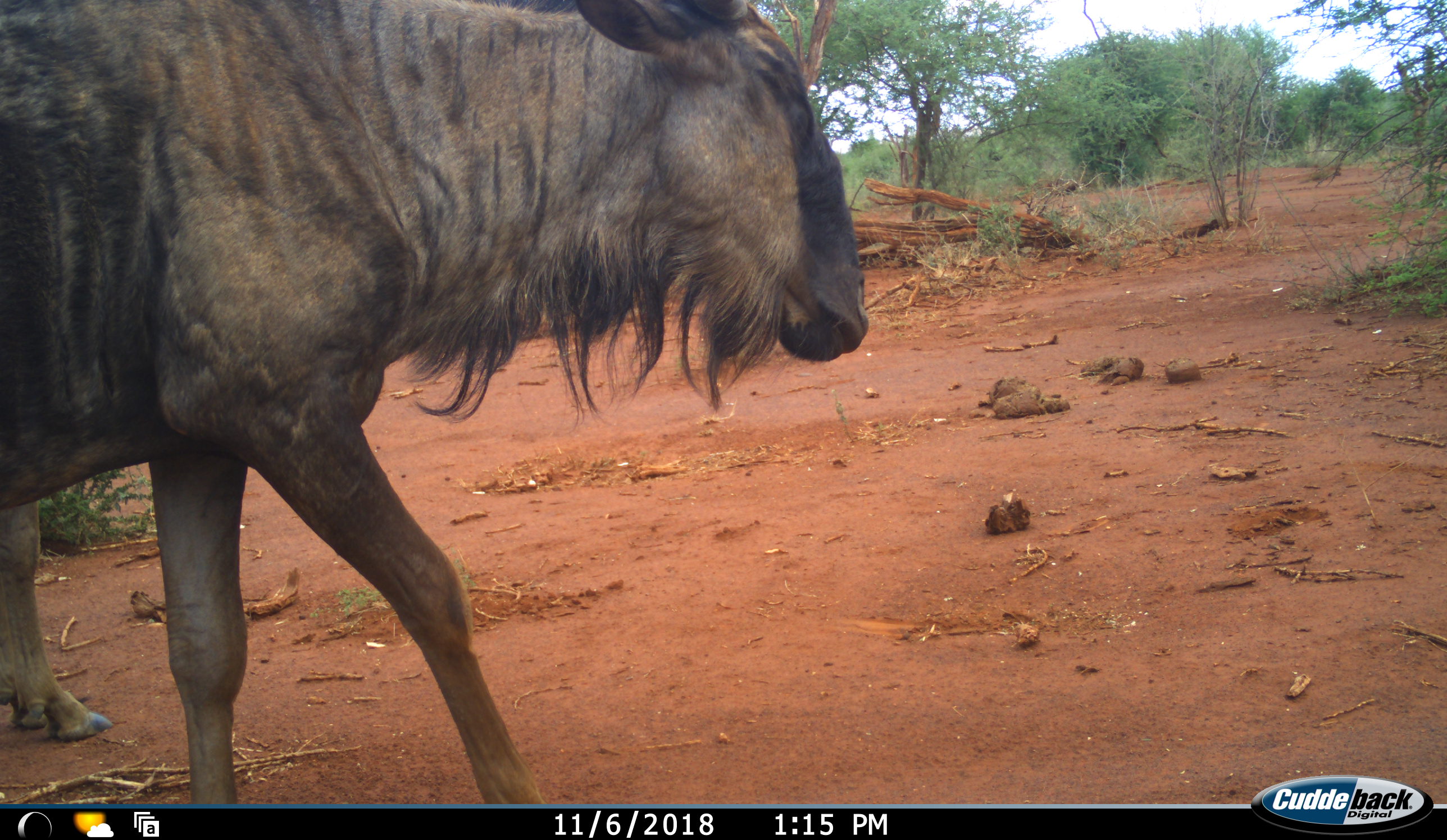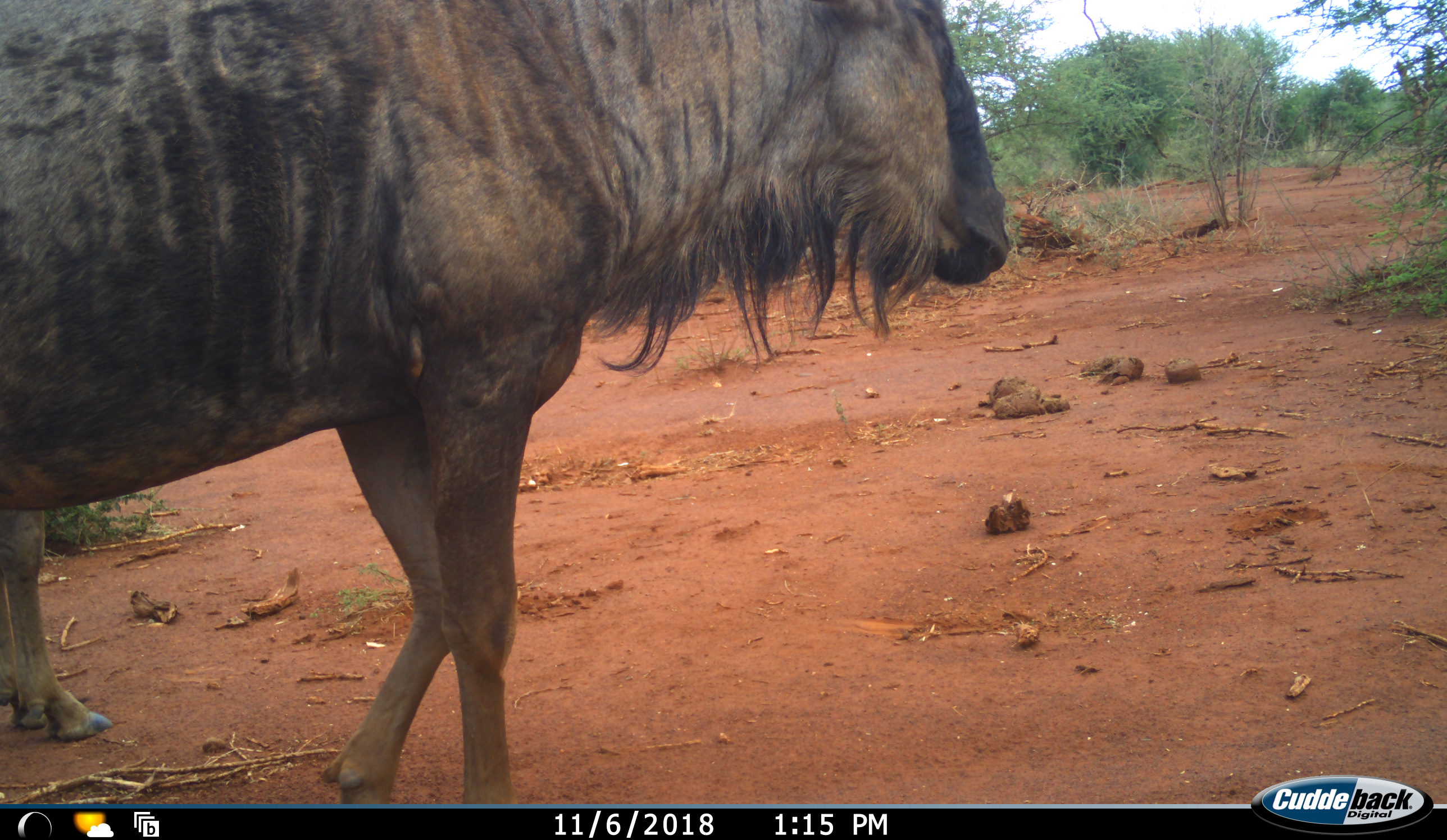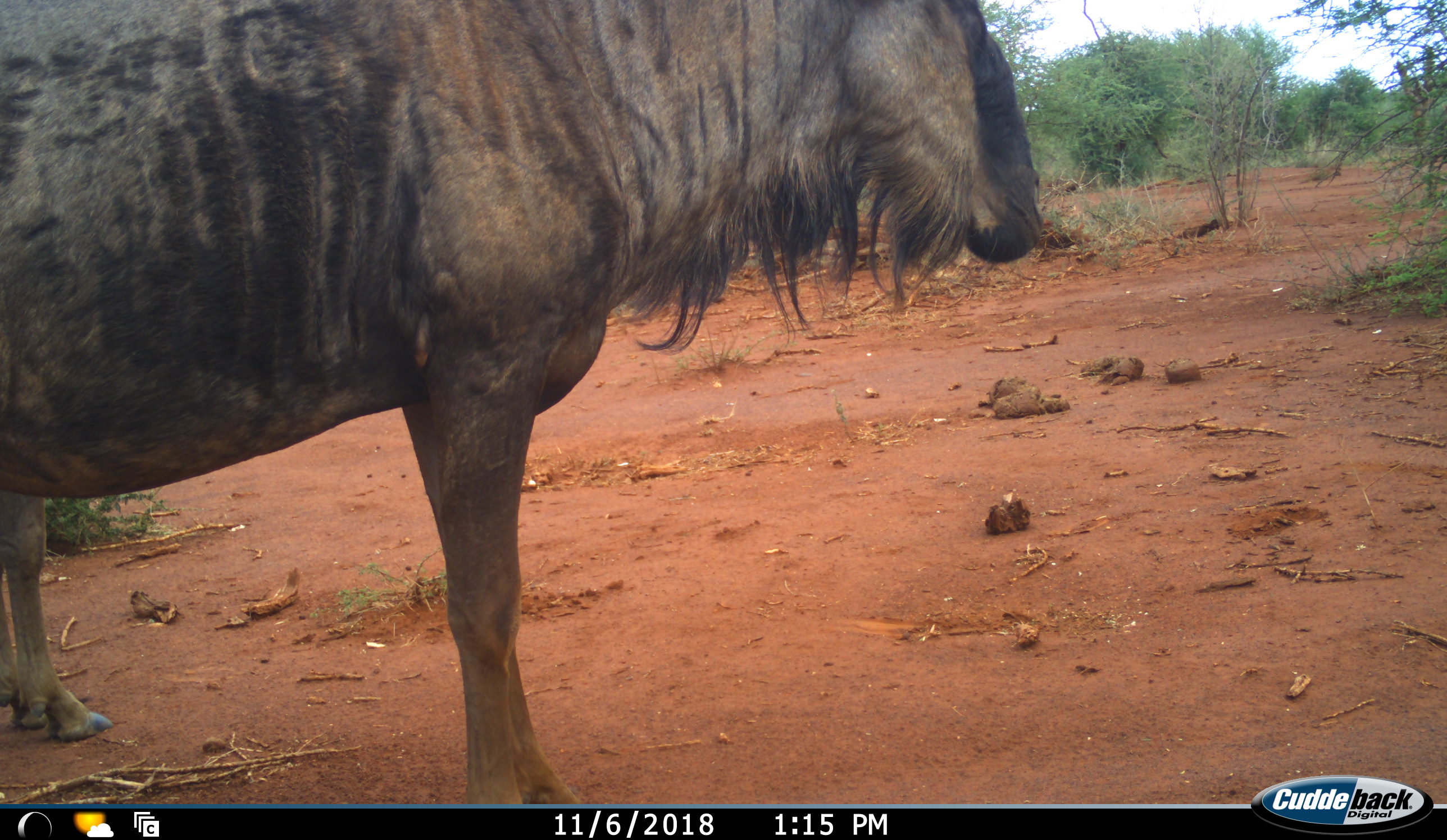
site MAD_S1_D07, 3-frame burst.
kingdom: Animalia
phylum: Chordata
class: Mammalia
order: Artiodactyla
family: Bovidae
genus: Connochaetes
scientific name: Connochaetes taurinus taurinus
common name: blue wildebeest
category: wildebeestblue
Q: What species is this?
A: Wildebeestblue (blue wildebeest) (Connochaetes taurinus taurinus).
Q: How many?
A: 2.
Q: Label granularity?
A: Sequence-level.